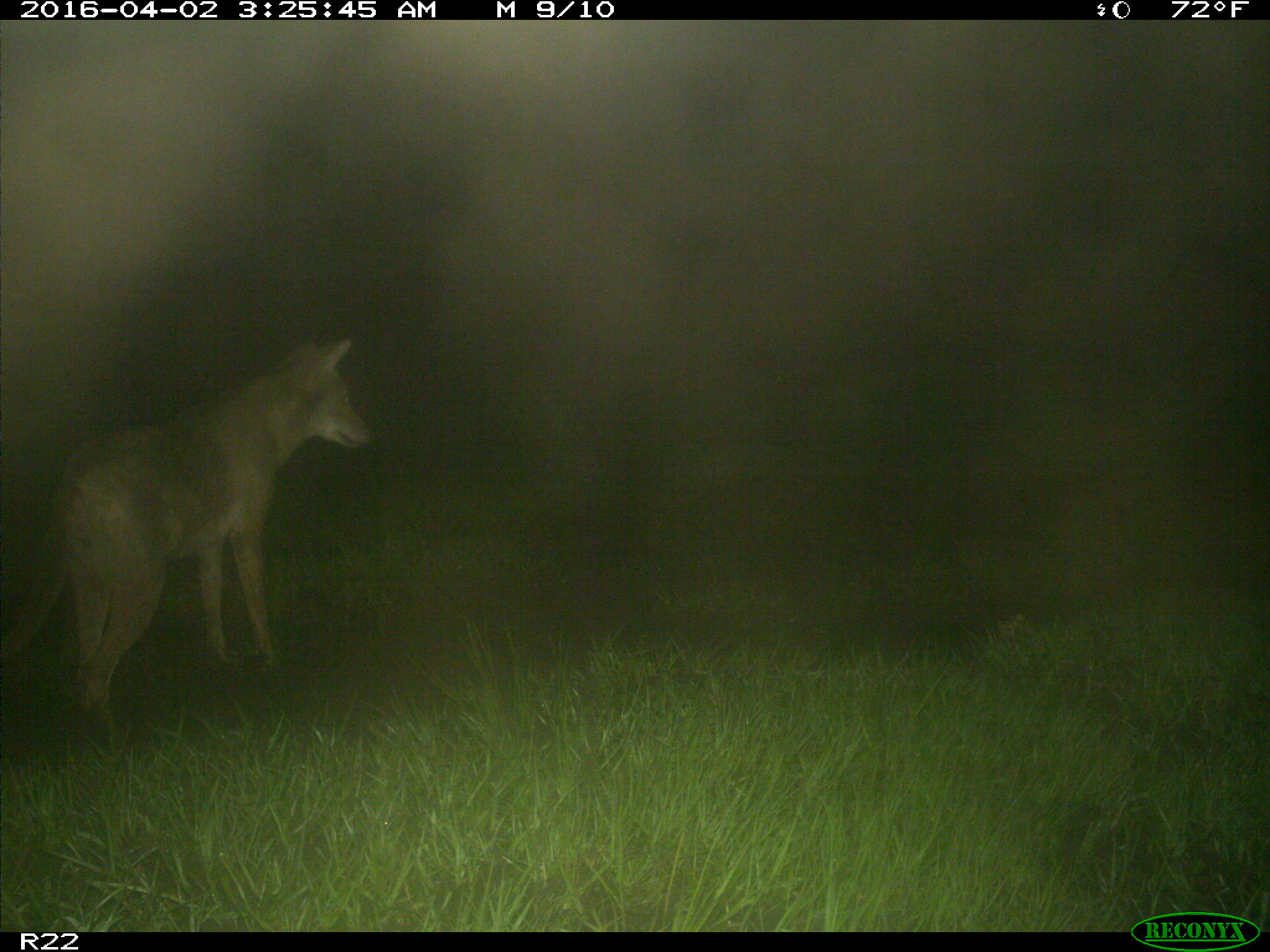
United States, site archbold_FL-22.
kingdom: Animalia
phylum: Chordata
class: Mammalia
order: Carnivora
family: Canidae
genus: Canis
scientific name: Canis latrans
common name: coyote